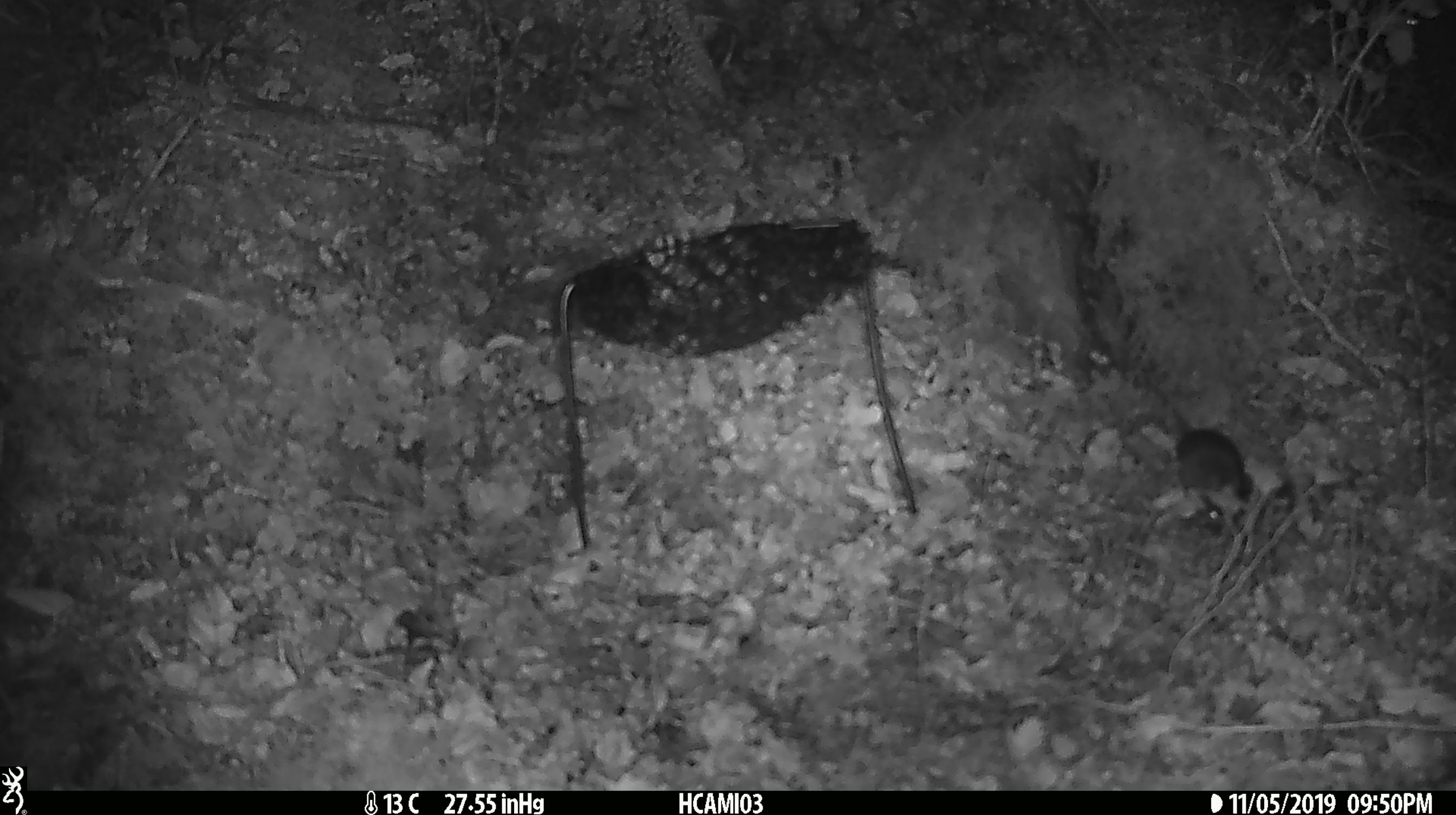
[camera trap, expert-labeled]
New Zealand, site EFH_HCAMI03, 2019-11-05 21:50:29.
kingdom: Animalia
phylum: Chordata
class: Mammalia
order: Rodentia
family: Muridae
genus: Mus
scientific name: Mus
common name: mouse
Mouse (Mus).